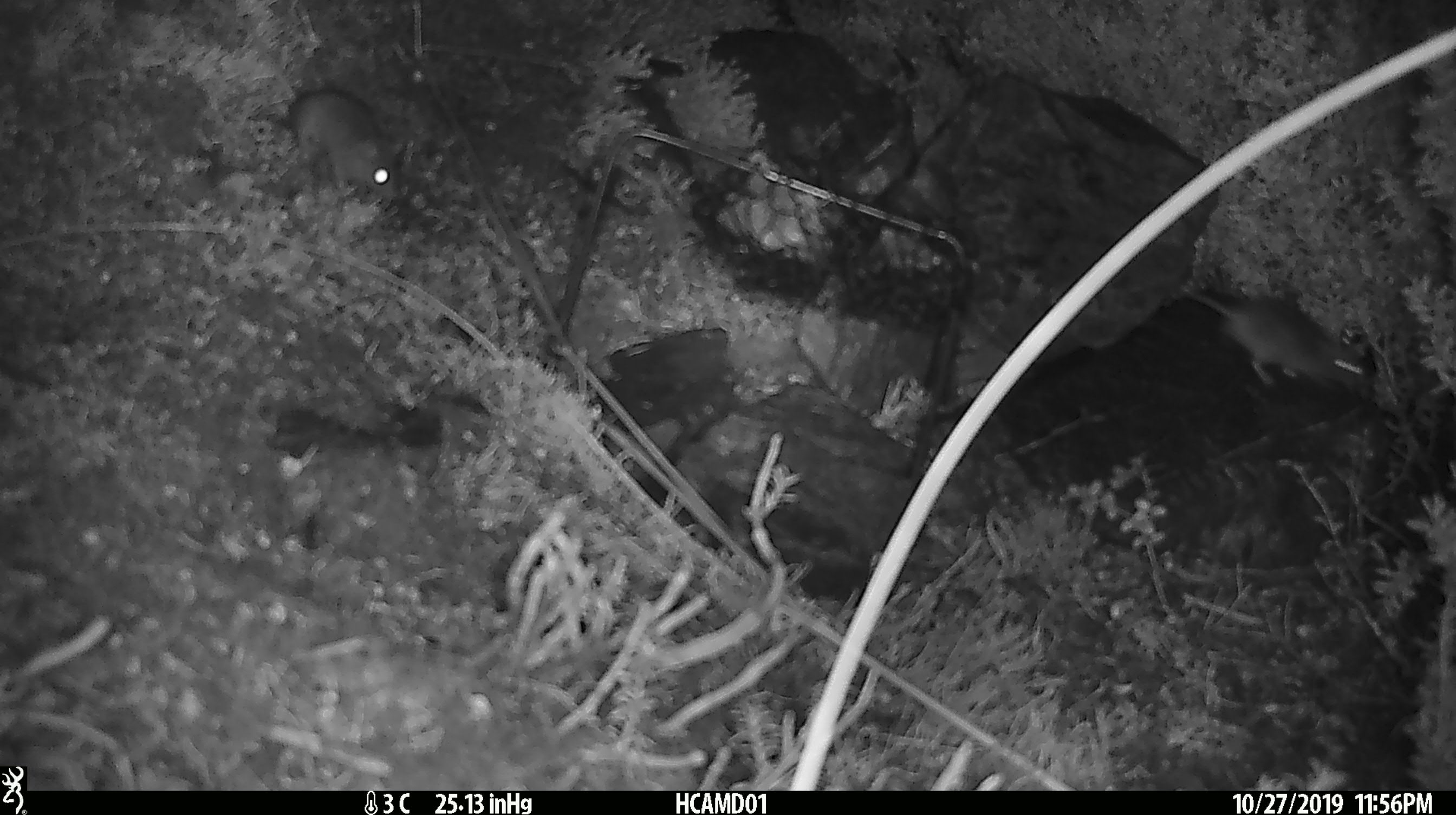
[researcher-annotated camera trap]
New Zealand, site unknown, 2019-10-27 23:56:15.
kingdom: Animalia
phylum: Chordata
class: Mammalia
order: Rodentia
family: Muridae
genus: Mus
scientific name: Mus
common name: mouse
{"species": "mouse (Mus)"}